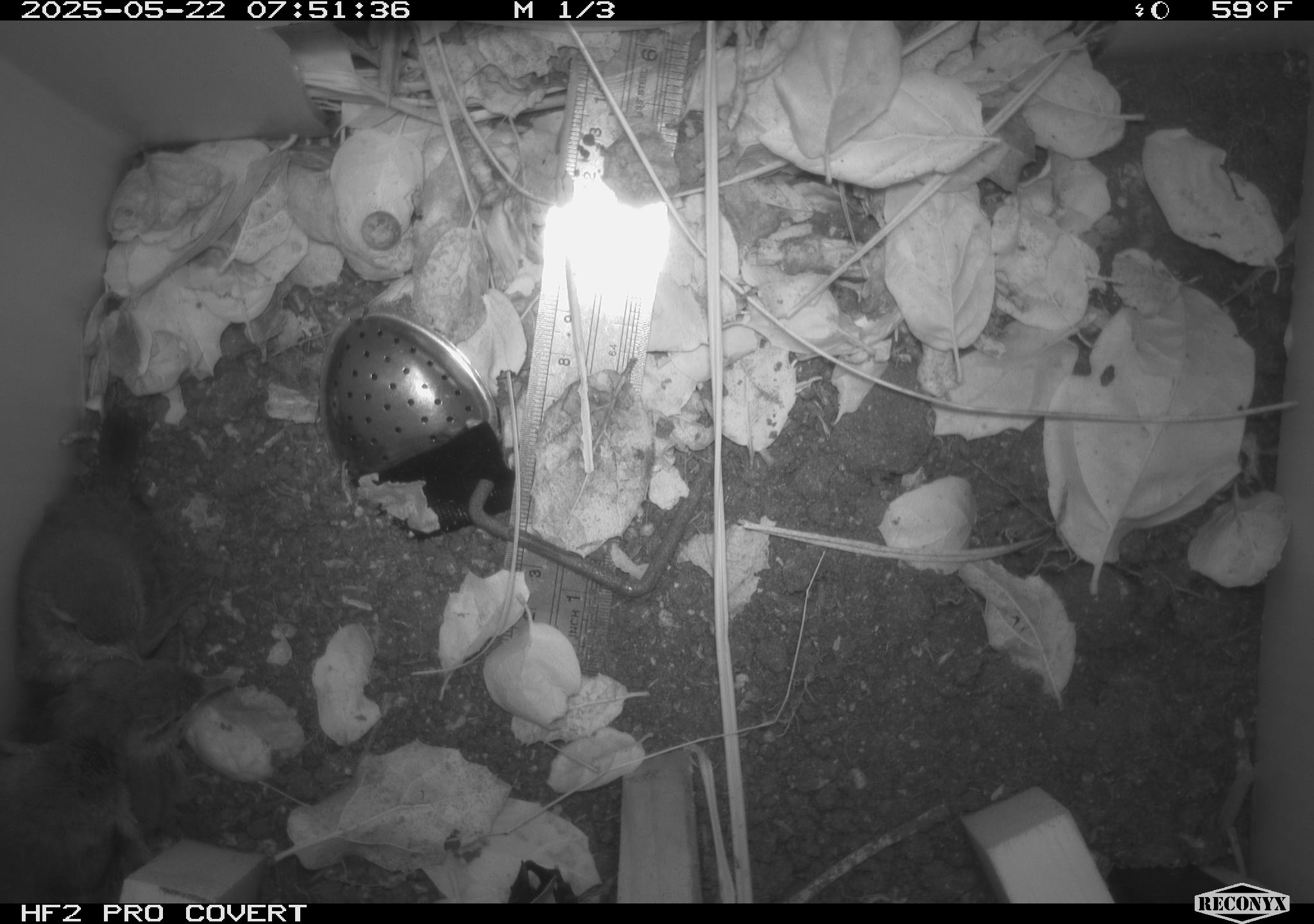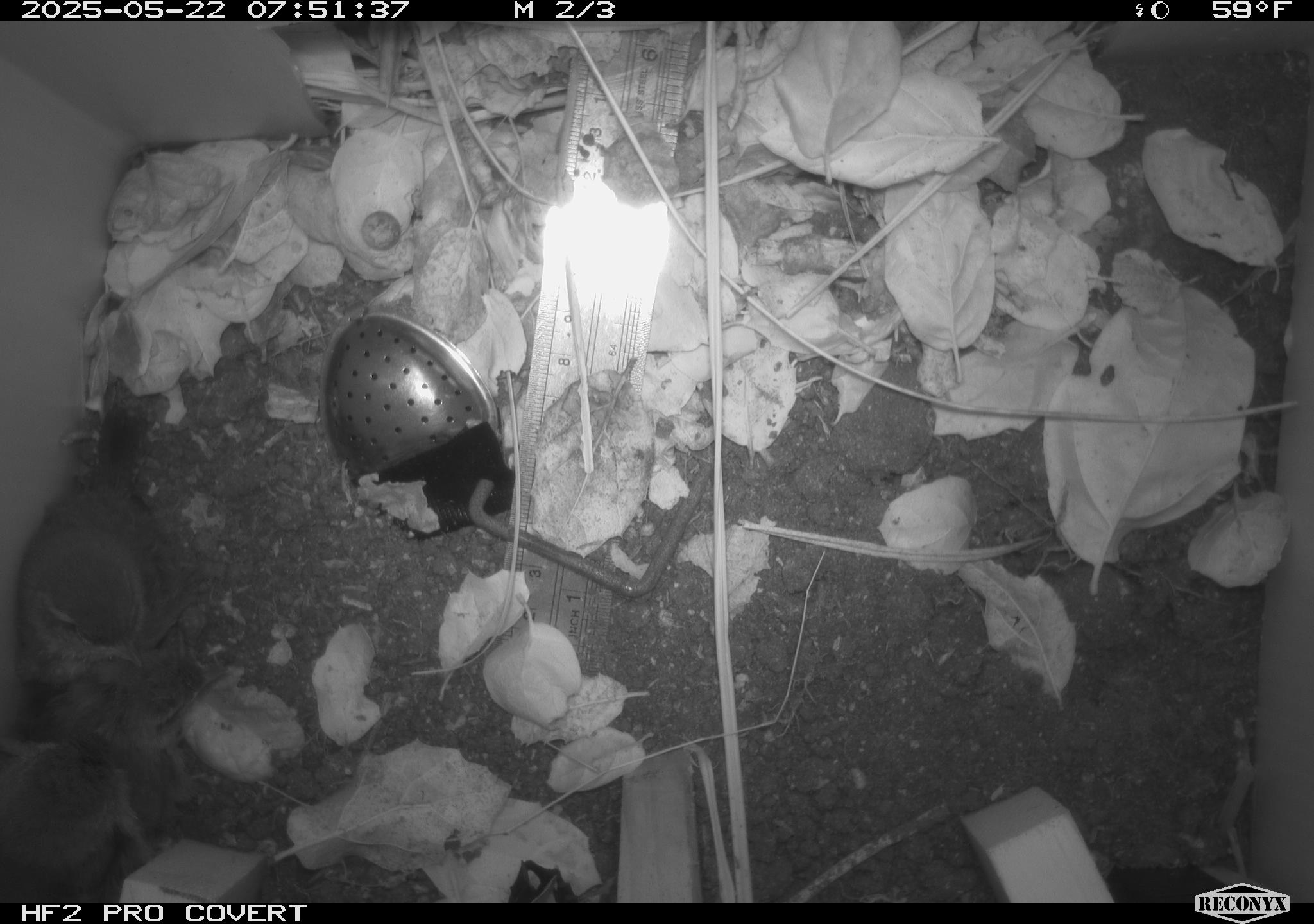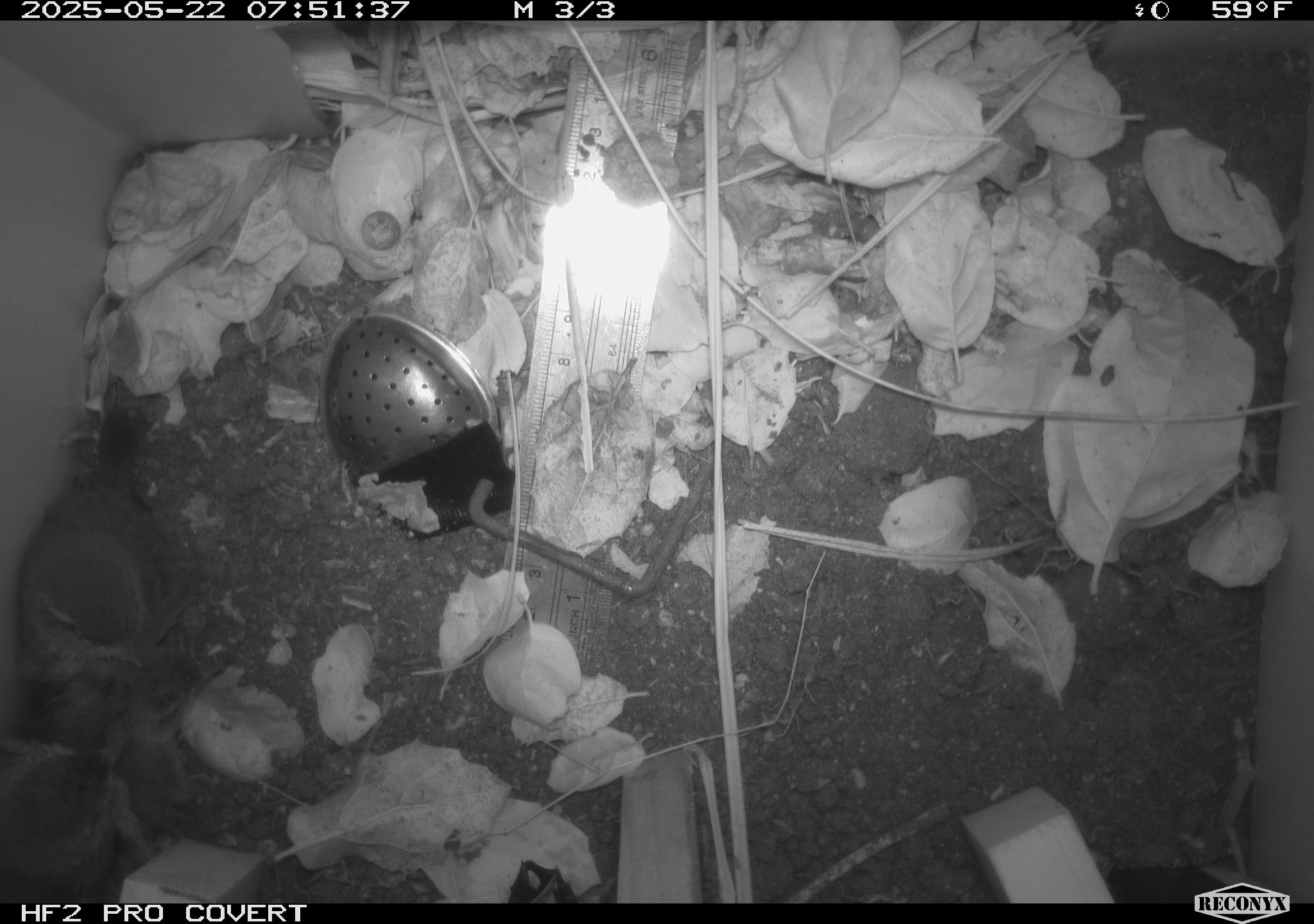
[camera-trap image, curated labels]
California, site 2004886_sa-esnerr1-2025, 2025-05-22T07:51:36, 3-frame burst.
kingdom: Animalia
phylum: Chordata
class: Aves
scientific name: Aves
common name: bird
Bird (Aves).